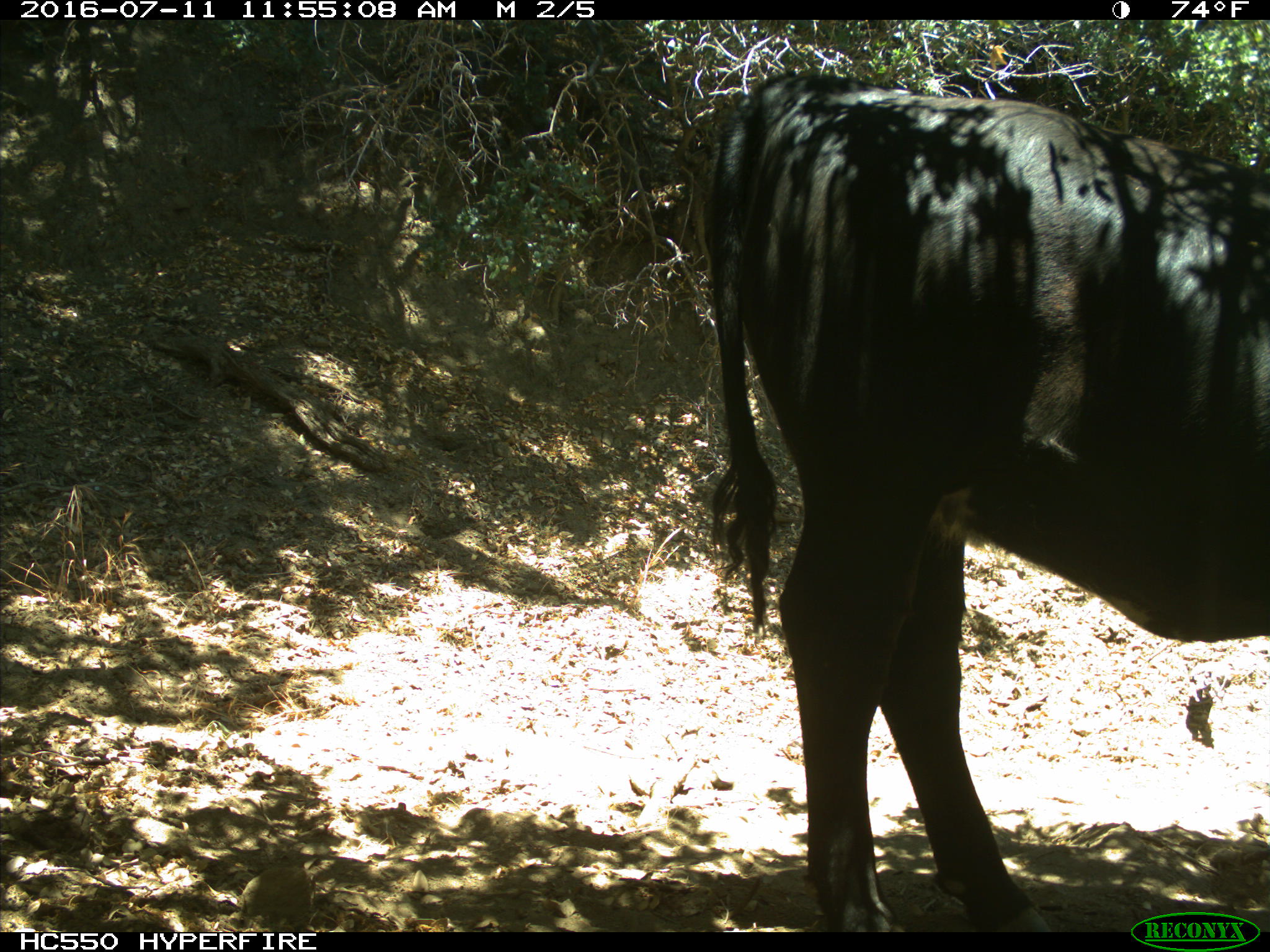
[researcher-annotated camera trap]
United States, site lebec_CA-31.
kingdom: Animalia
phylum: Chordata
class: Mammalia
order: Artiodactyla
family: Bovidae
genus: Bos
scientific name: Bos taurus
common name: domestic cow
Bos taurus (domestic cow).